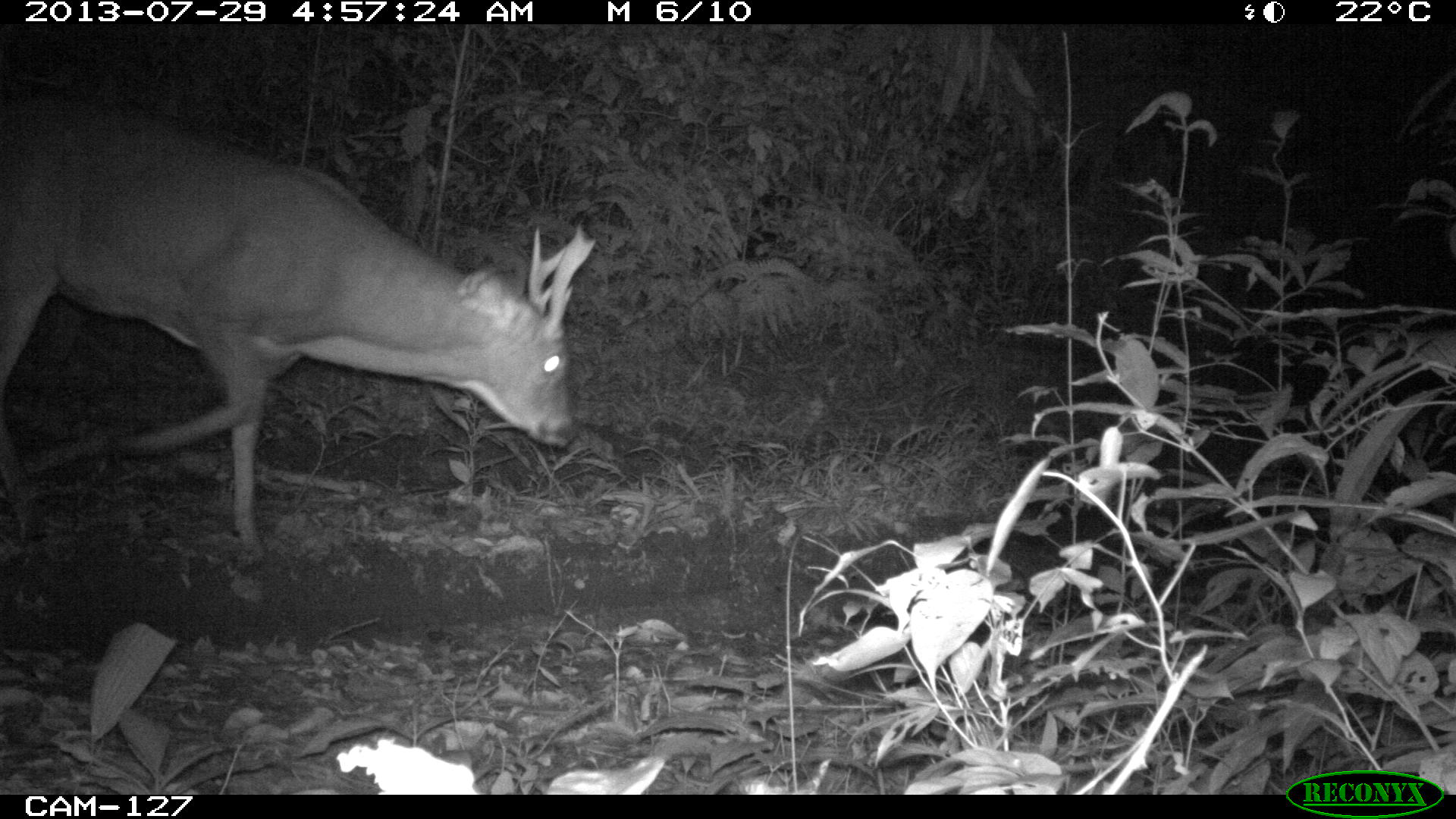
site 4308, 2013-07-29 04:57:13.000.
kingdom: Animalia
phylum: Chordata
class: Mammalia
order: Artiodactyla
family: Cervidae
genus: Odocoileus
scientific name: Odocoileus virginianus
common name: white-tailed deer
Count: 1.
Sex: male.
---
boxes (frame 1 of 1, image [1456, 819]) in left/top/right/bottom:
odocoileus virginianus: 2/82/598/560